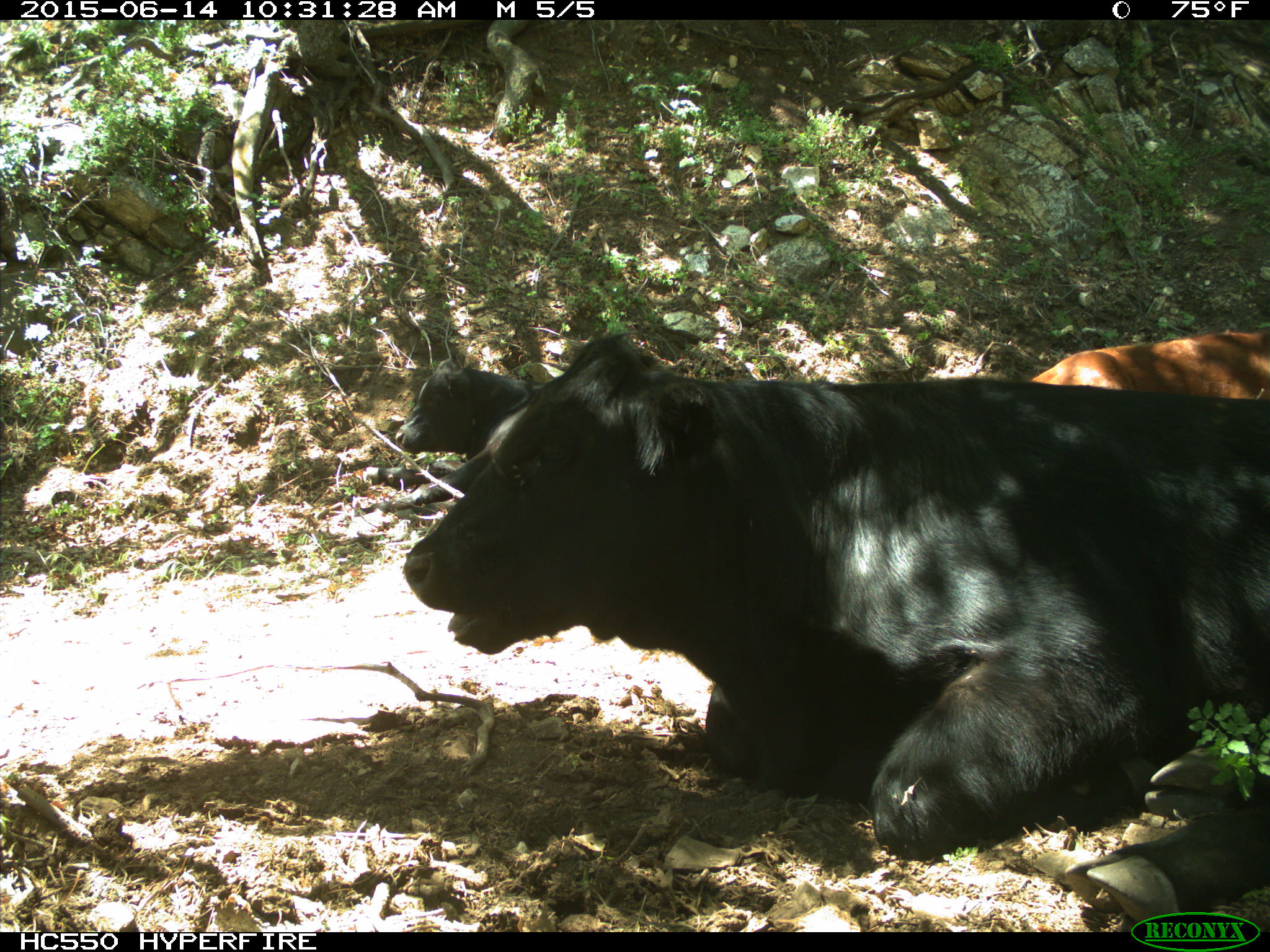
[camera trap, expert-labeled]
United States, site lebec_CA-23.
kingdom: Animalia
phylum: Chordata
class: Mammalia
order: Artiodactyla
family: Bovidae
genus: Bos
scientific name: Bos taurus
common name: domestic cow